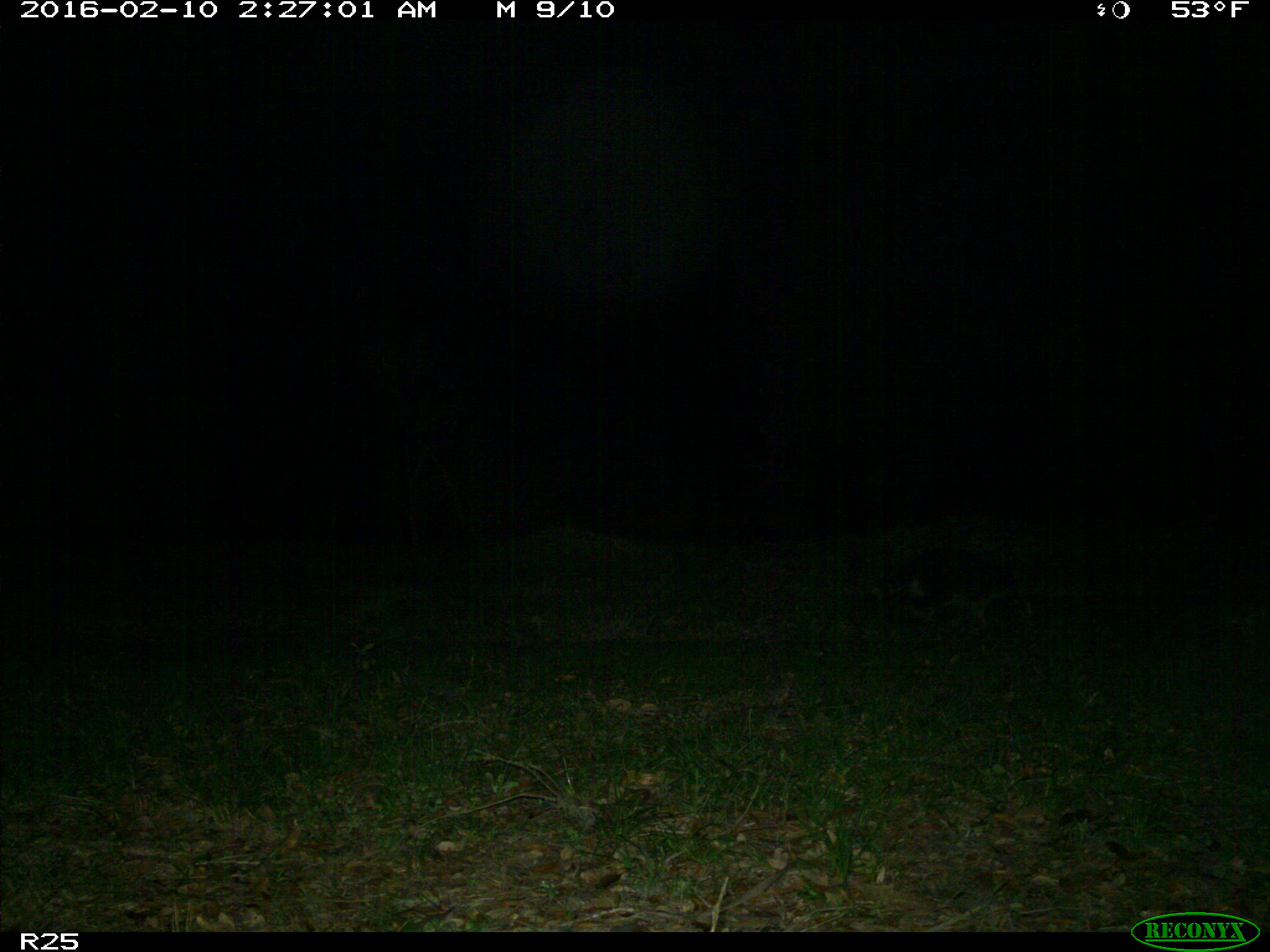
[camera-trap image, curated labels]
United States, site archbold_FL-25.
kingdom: Animalia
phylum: Chordata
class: Mammalia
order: Carnivora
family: Procyonidae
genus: Procyon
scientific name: Procyon lotor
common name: common raccoon